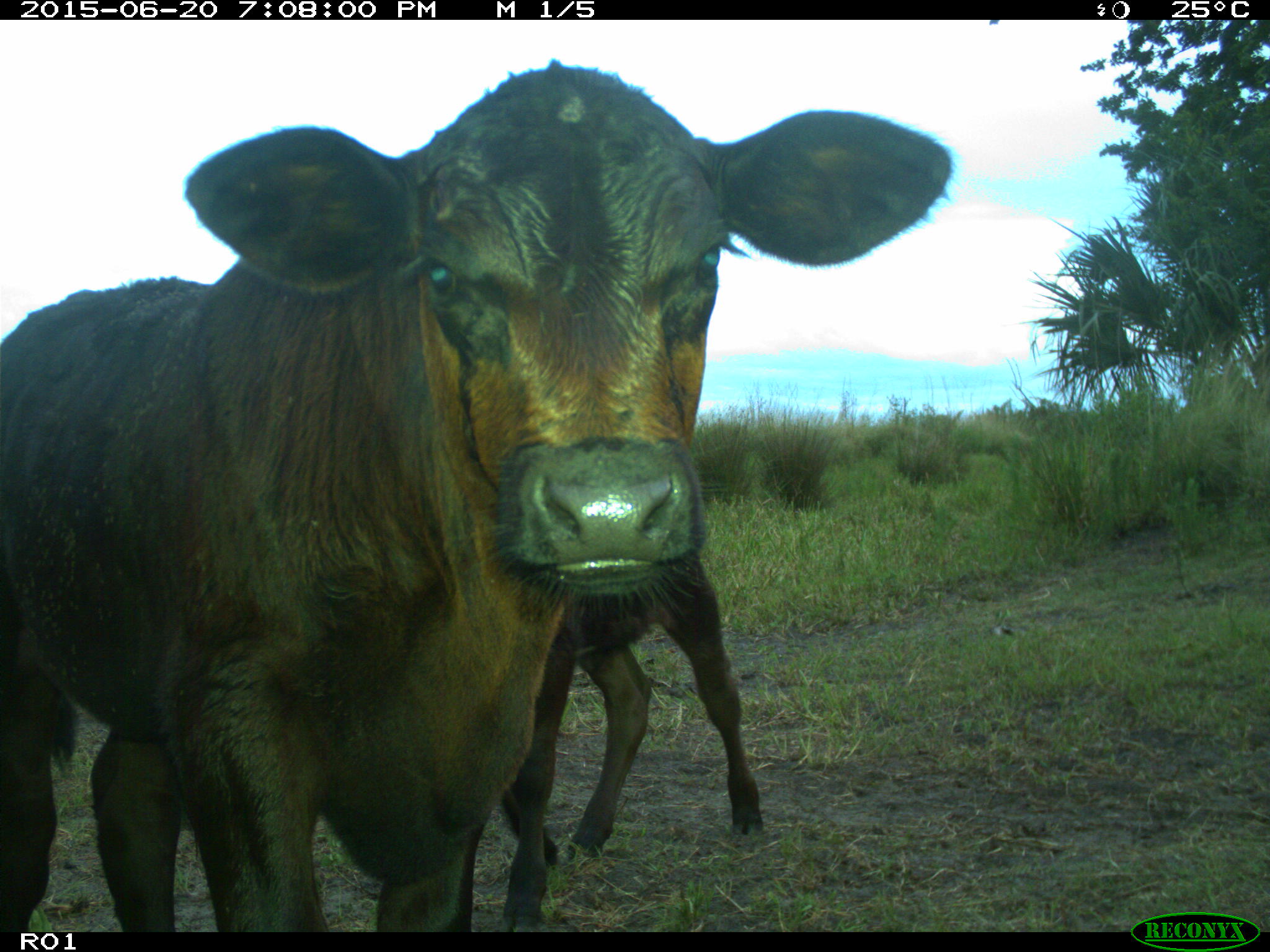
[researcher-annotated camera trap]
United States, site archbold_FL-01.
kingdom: Animalia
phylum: Chordata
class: Mammalia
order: Artiodactyla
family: Bovidae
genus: Bos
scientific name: Bos taurus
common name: domestic cow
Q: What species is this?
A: Bos taurus (domestic cow).